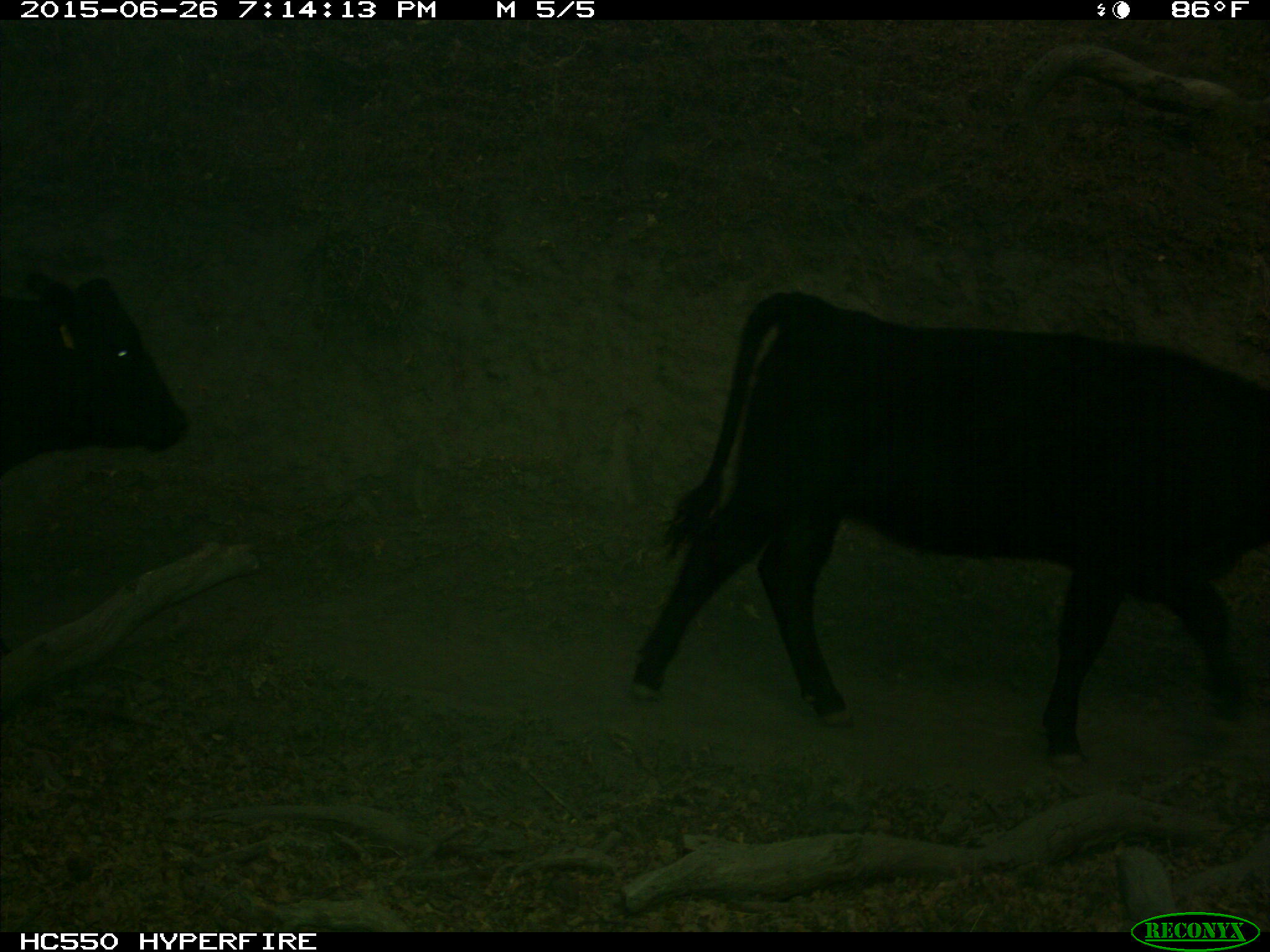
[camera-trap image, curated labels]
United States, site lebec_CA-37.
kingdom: Animalia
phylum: Chordata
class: Mammalia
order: Artiodactyla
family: Bovidae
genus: Bos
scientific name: Bos taurus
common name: domestic cow